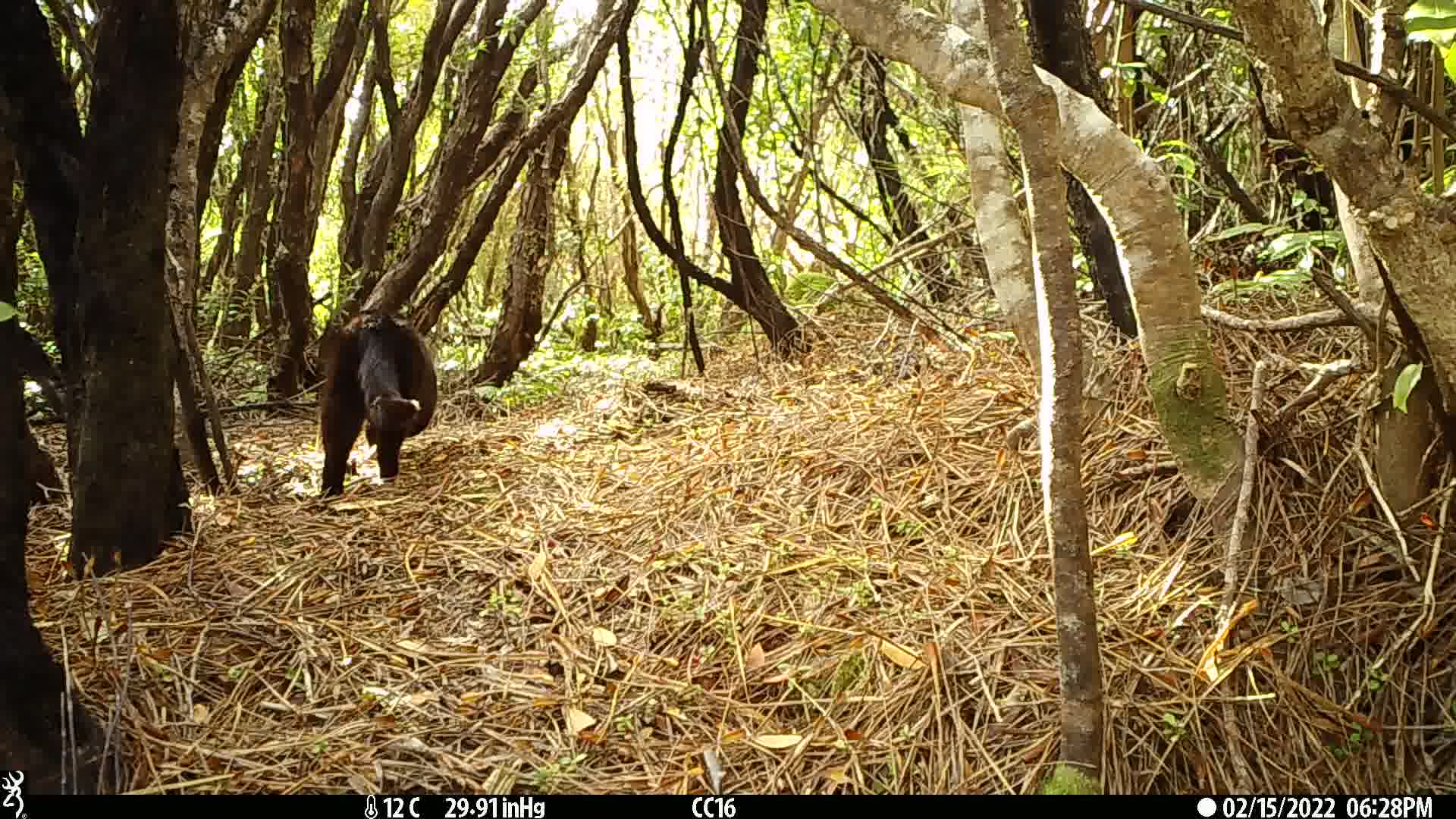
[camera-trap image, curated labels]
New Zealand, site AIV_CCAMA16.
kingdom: Animalia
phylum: Chordata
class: Mammalia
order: Carnivora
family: Felidae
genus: Felis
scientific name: Felis catus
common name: domestic cat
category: cat